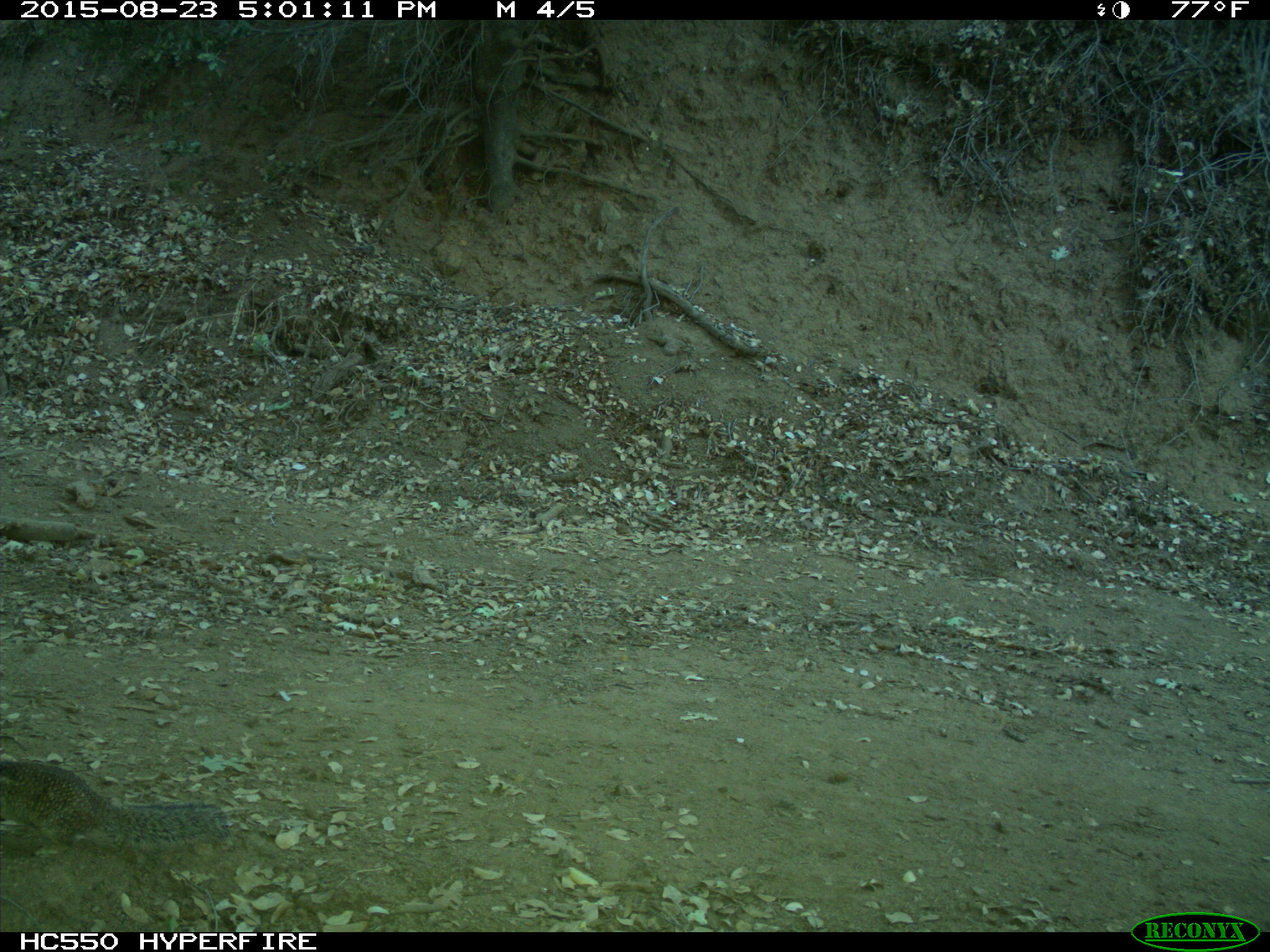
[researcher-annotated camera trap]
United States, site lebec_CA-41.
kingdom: Animalia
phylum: Chordata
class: Mammalia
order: Rodentia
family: Sciuridae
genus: Otospermophilus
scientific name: Otospermophilus beecheyi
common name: california ground squirrel